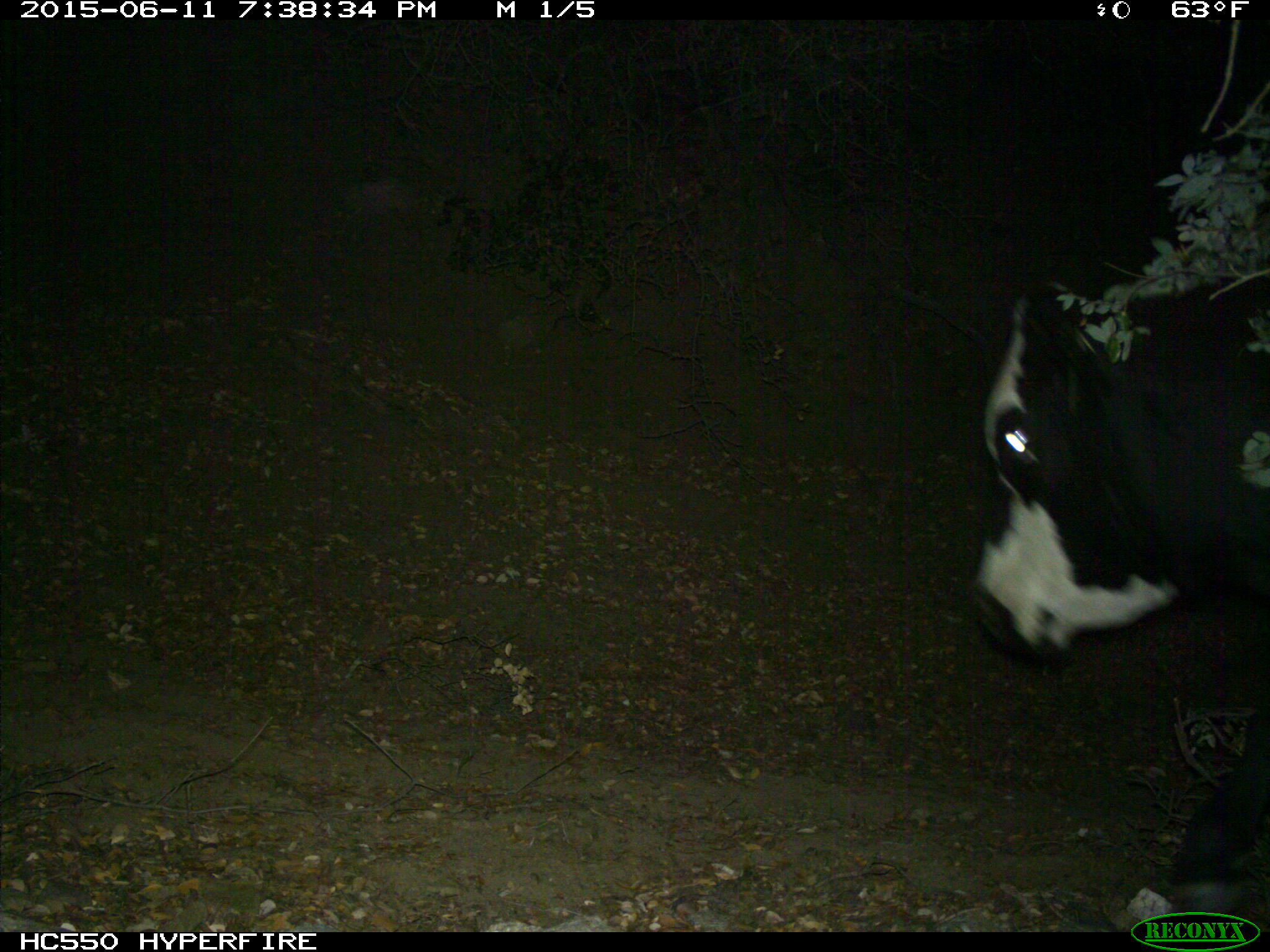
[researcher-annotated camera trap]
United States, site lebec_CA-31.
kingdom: Animalia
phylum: Chordata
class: Mammalia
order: Artiodactyla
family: Bovidae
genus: Bos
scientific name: Bos taurus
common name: domestic cow